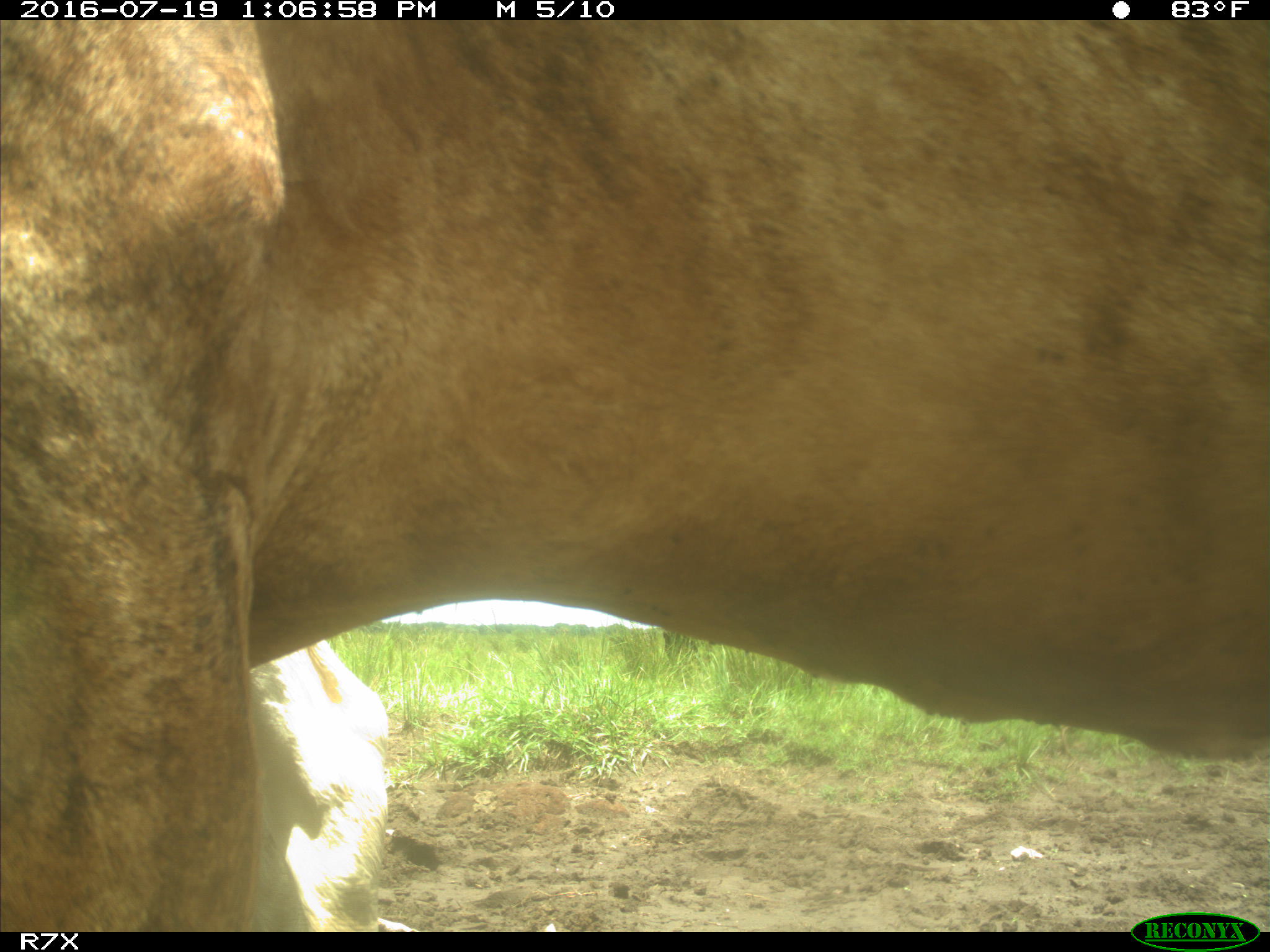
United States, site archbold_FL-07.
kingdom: Animalia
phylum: Chordata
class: Mammalia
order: Artiodactyla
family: Bovidae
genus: Bos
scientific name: Bos taurus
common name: domestic cow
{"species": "Bos taurus (domestic cow)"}